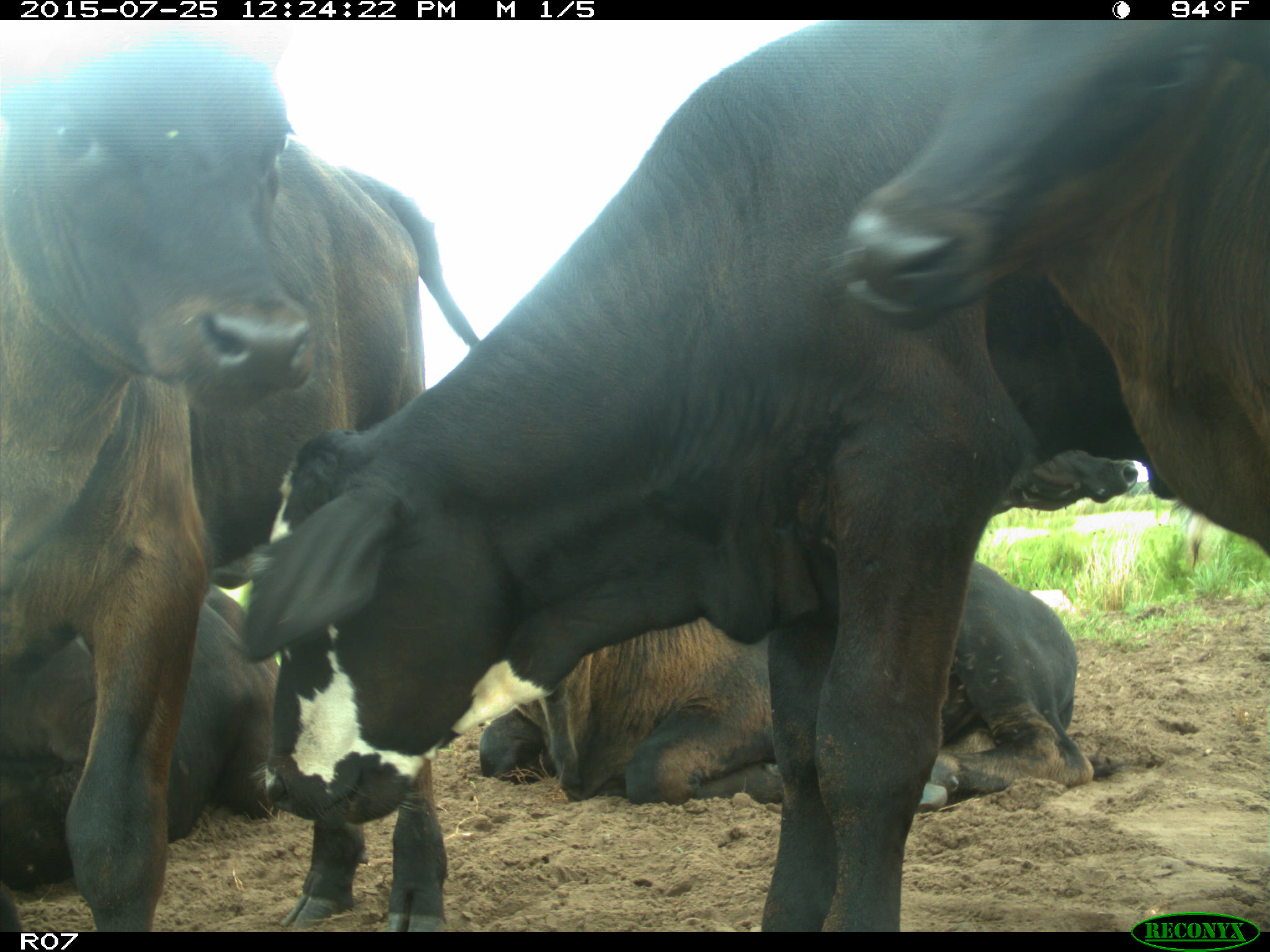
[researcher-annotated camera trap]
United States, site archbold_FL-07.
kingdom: Animalia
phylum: Chordata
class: Mammalia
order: Artiodactyla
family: Bovidae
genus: Bos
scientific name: Bos taurus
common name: domestic cow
Bos taurus (domestic cow).